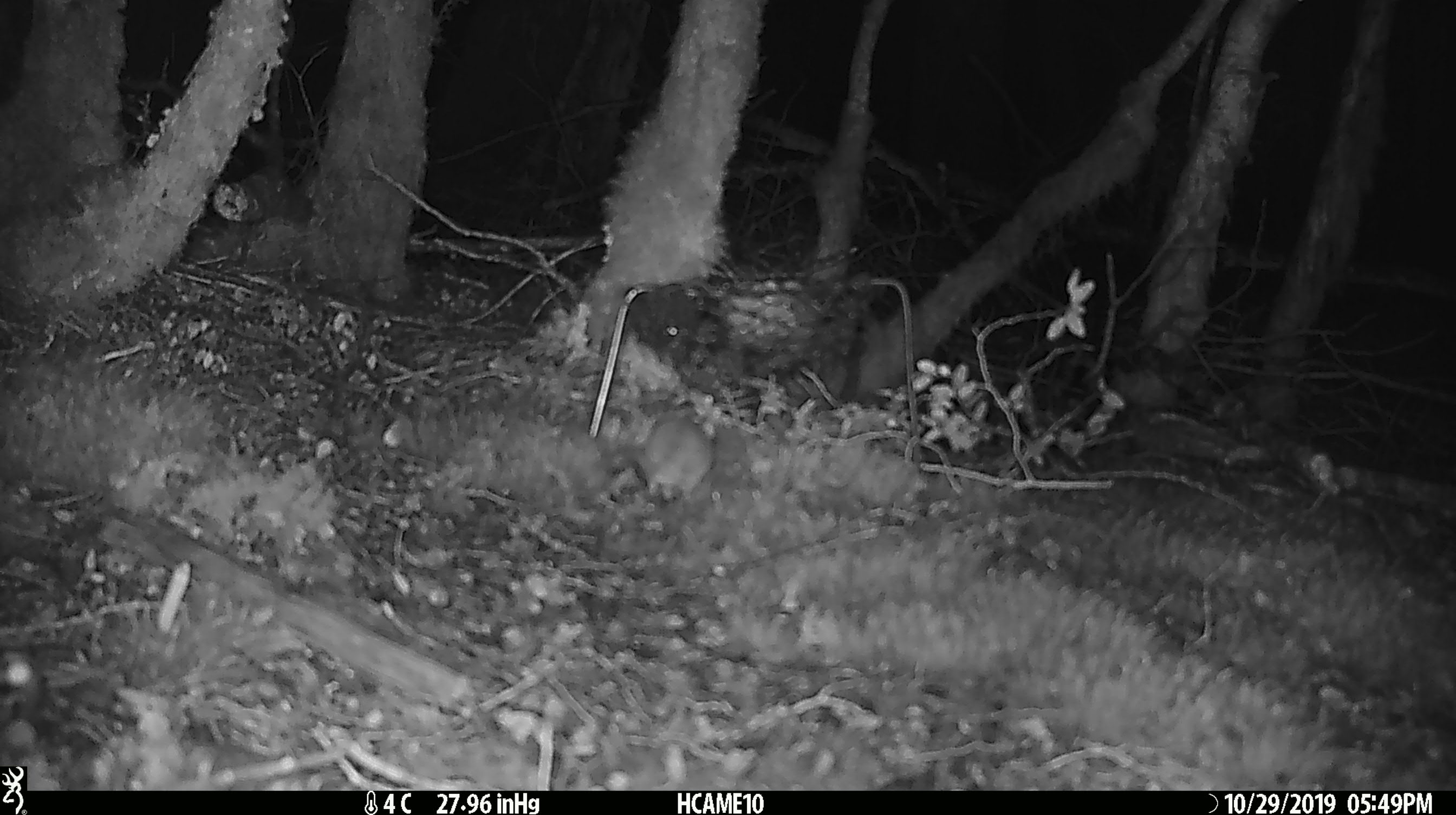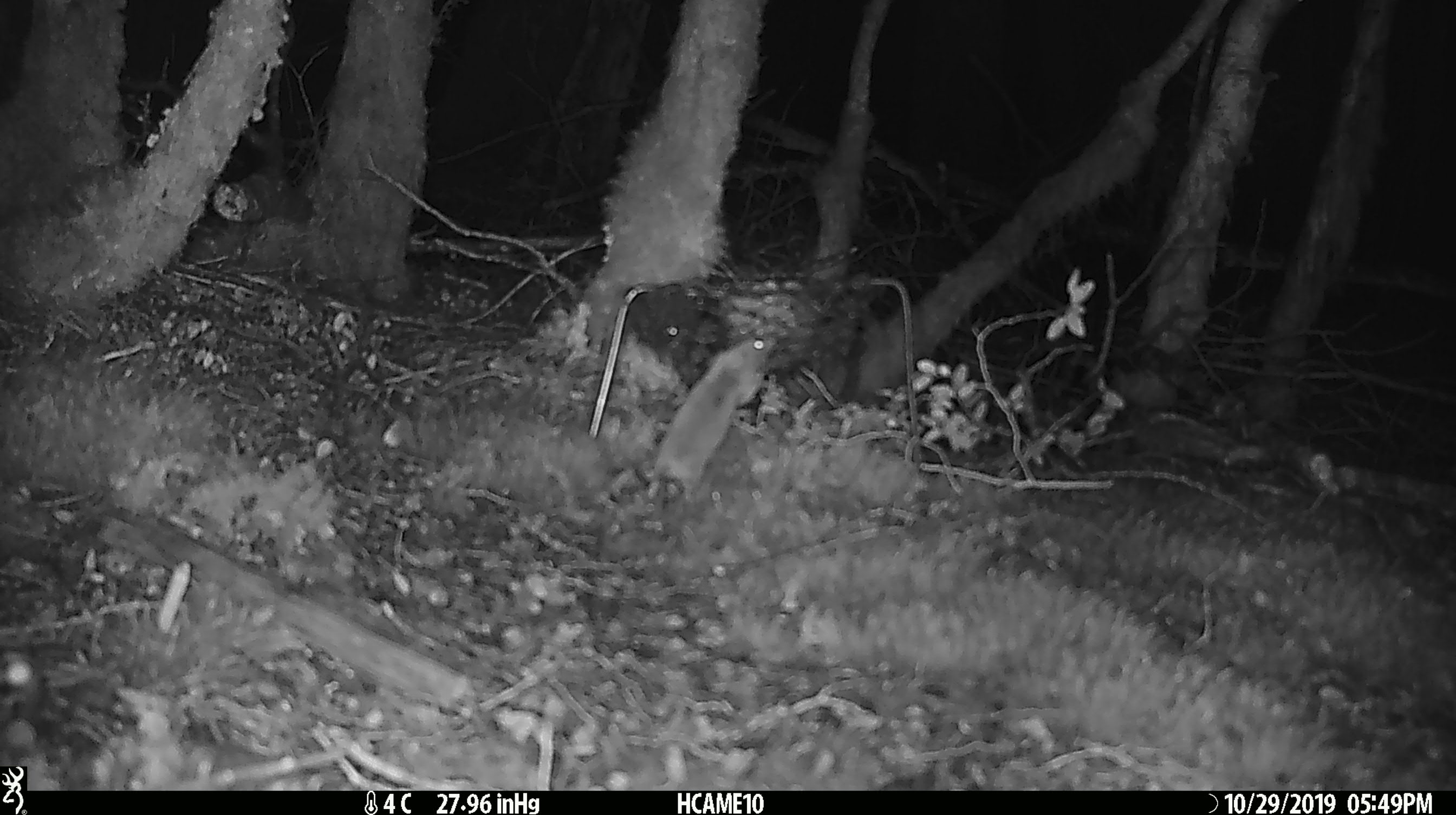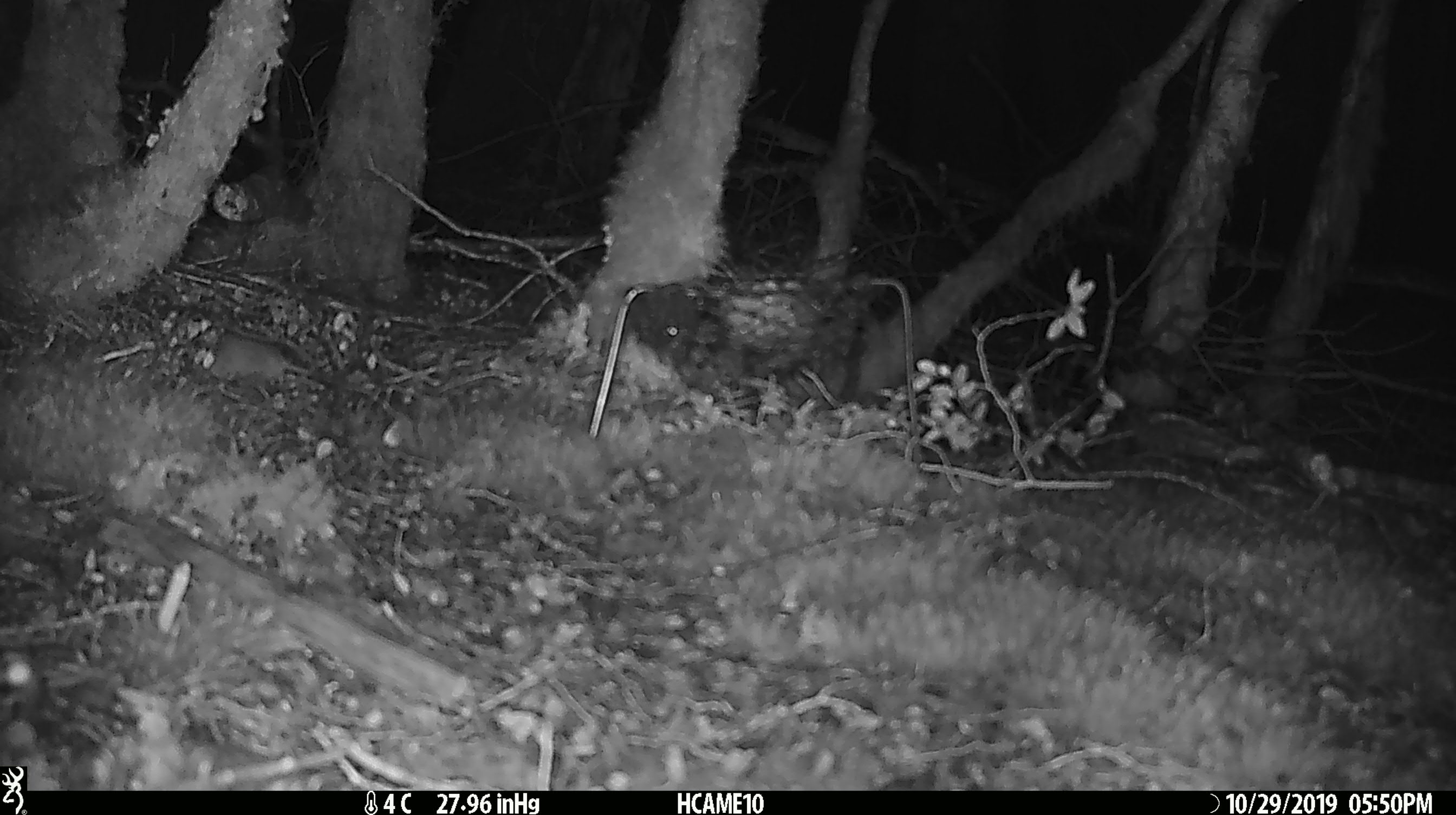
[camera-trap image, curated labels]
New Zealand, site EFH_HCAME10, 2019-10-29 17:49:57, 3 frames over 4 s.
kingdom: Animalia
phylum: Chordata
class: Mammalia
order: Rodentia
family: Muridae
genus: Mus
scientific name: Mus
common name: mouse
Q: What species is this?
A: Mouse (Mus).